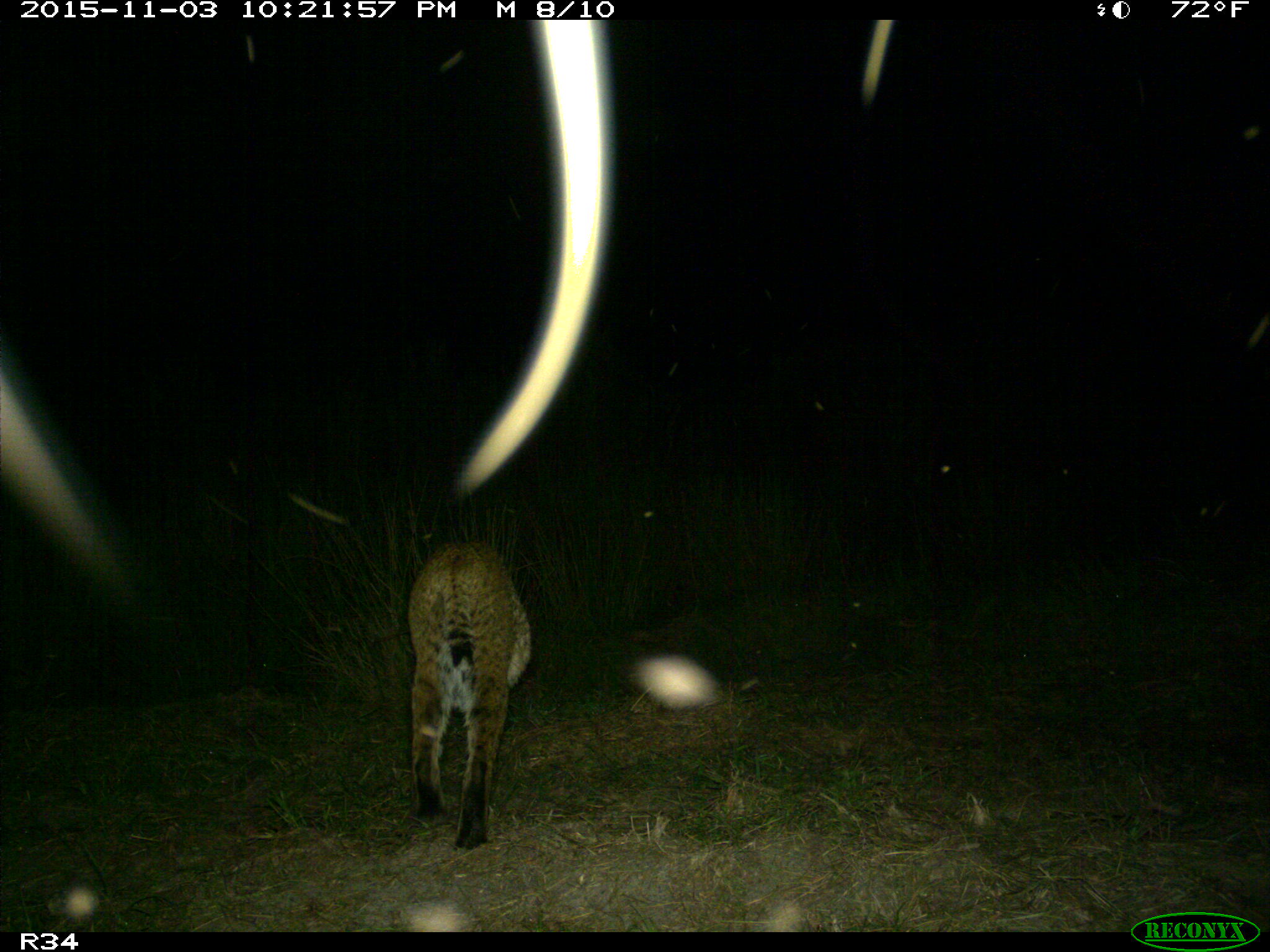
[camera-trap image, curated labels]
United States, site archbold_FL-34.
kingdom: Animalia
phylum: Chordata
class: Mammalia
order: Carnivora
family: Felidae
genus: Lynx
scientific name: Lynx rufus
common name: bobcat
Lynx rufus (bobcat).